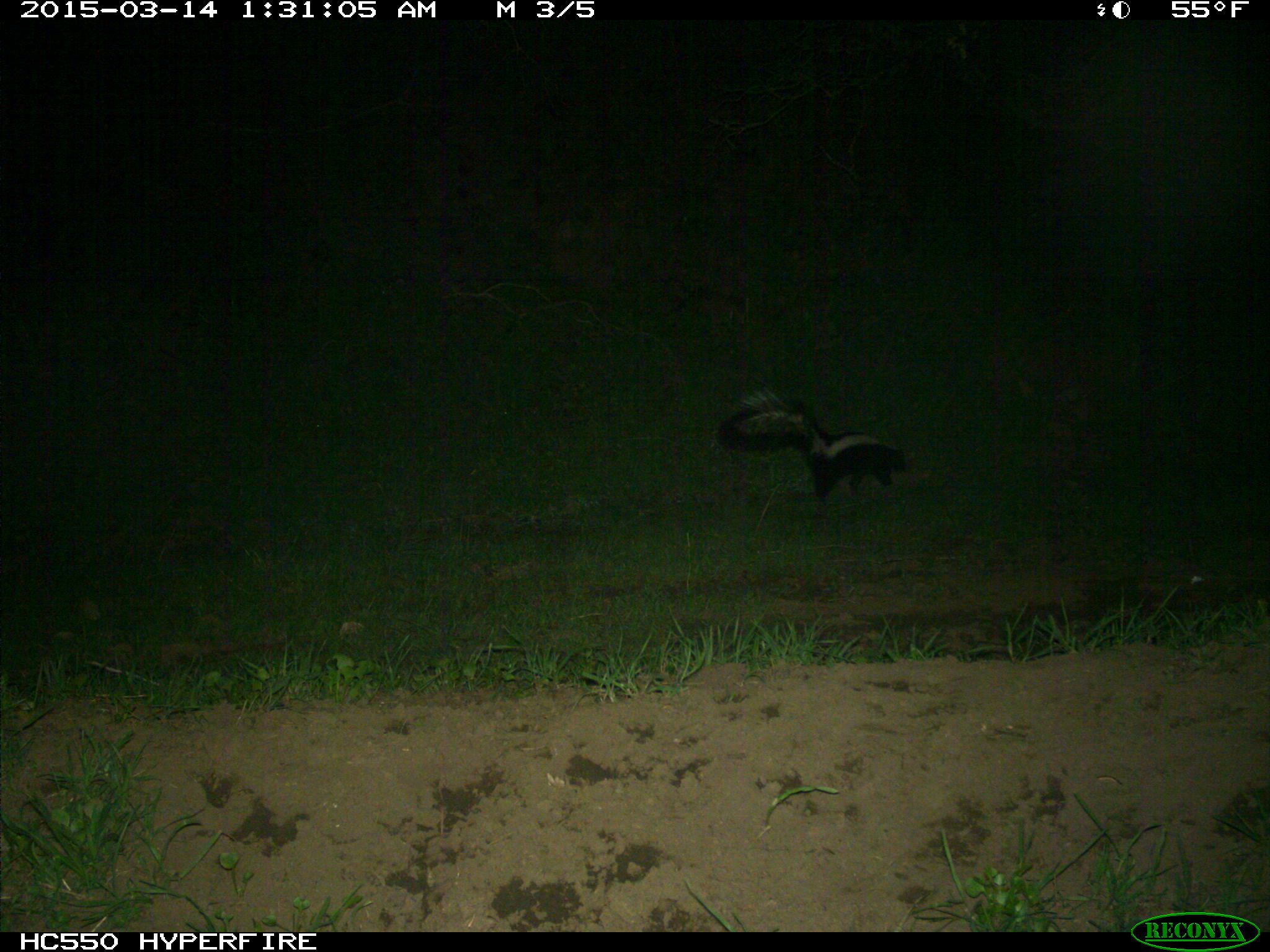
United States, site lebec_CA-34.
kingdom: Animalia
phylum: Chordata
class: Mammalia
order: Carnivora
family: Mephitidae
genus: Mephitis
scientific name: Mephitis mephitis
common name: striped skunk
Mephitis mephitis (striped skunk).